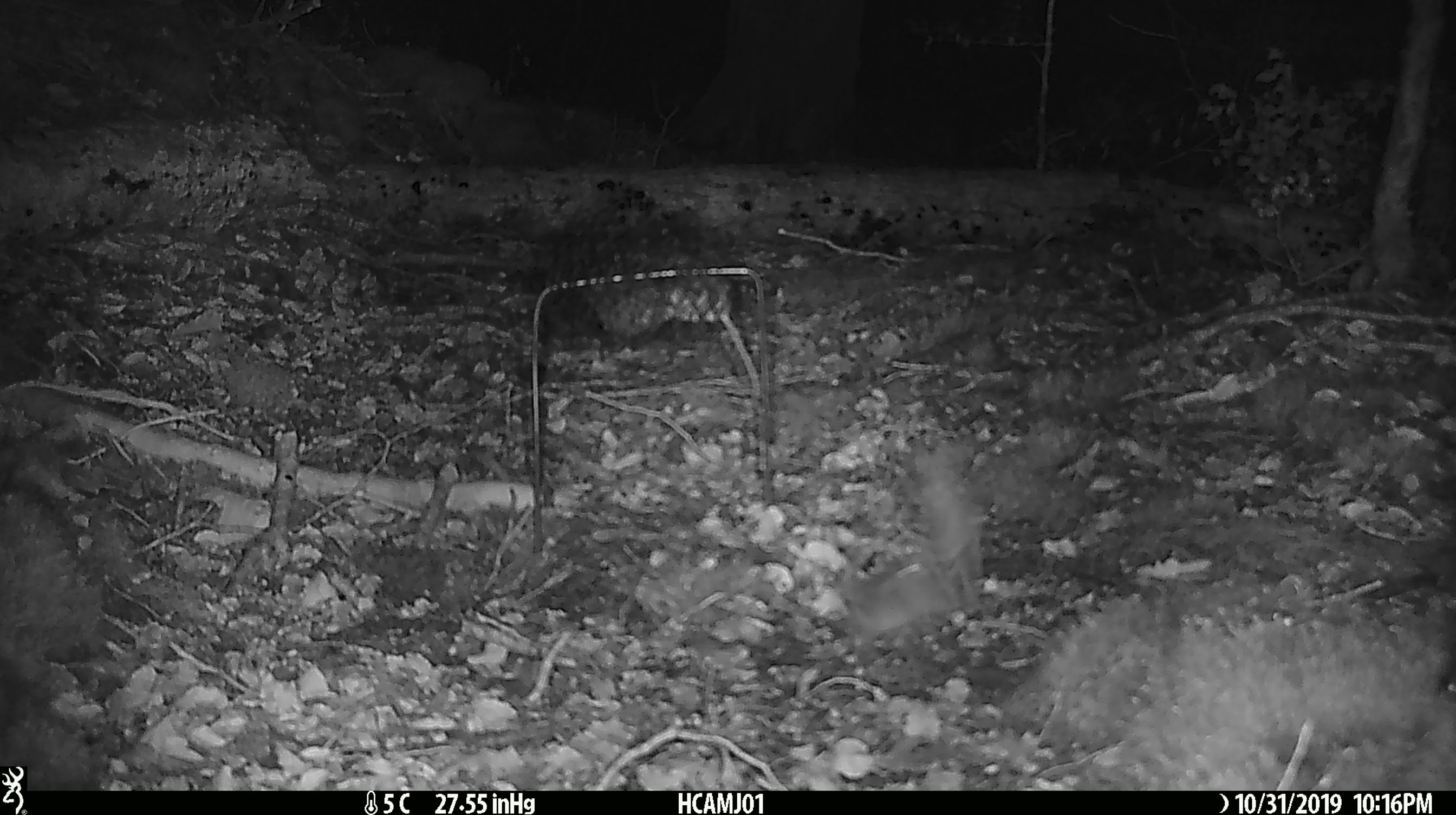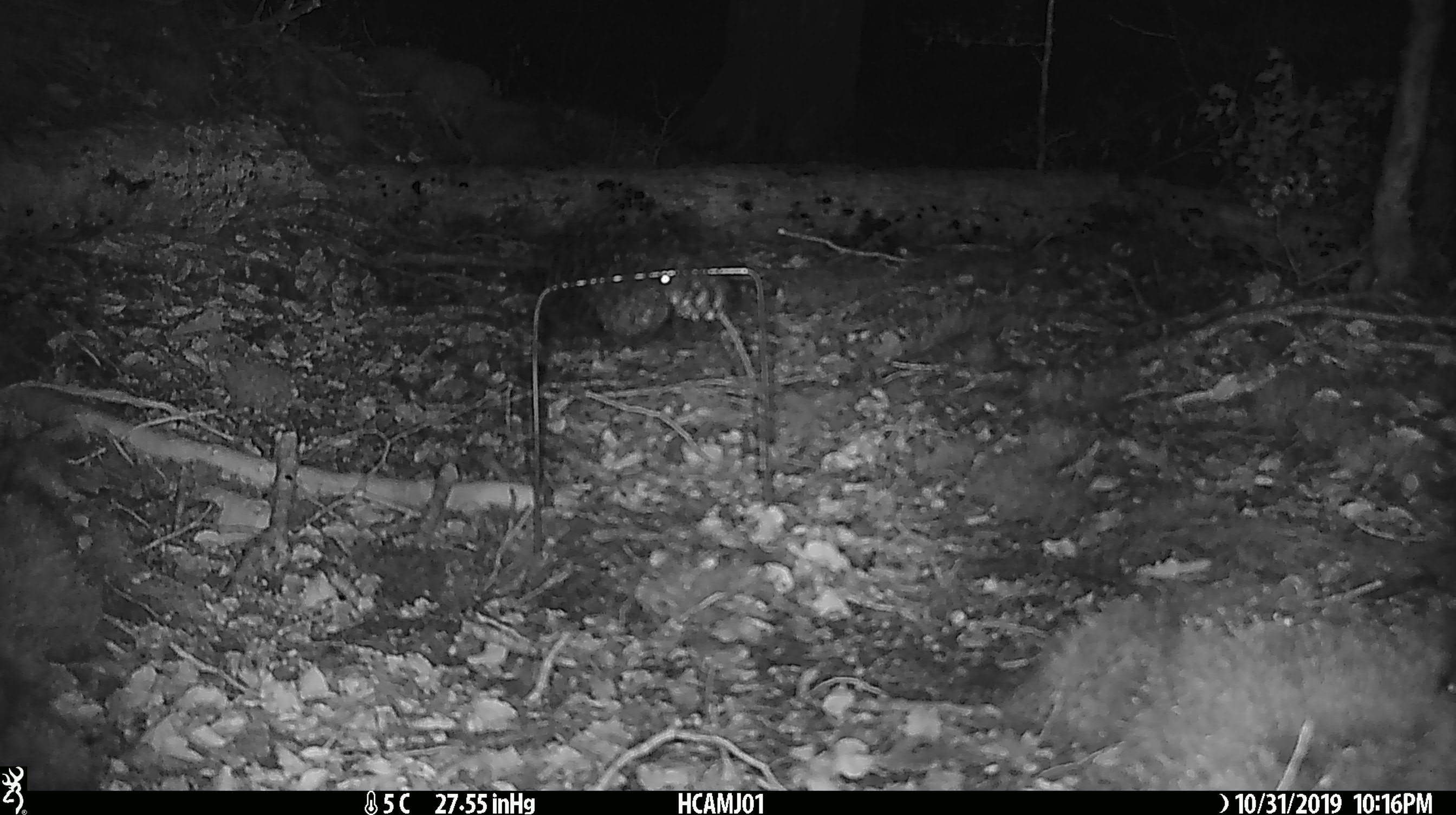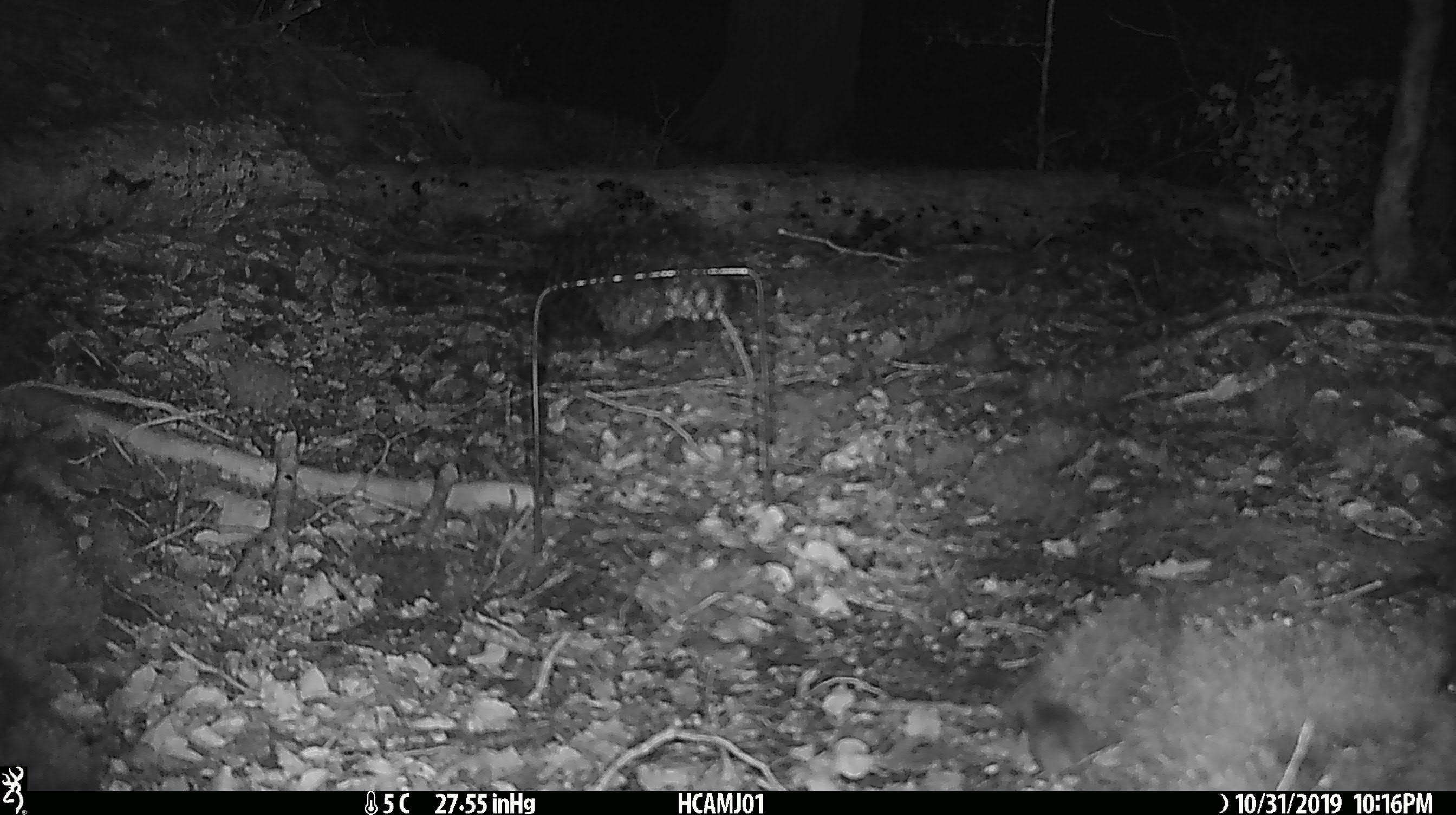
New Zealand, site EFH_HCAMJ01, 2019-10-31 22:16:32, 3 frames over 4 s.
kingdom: Animalia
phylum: Chordata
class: Mammalia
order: Rodentia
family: Muridae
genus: Mus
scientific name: Mus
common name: mouse